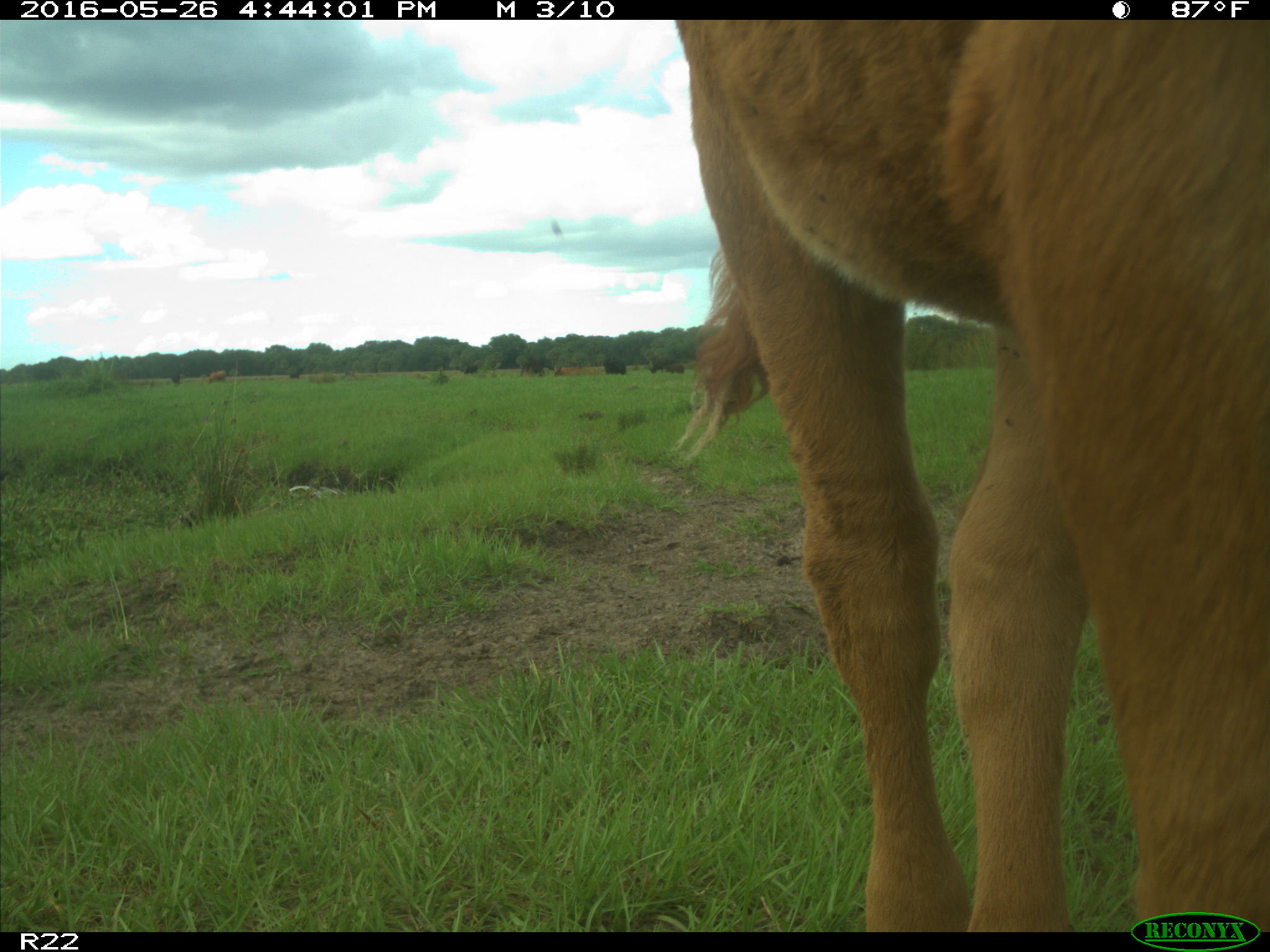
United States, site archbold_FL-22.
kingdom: Animalia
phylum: Chordata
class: Mammalia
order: Artiodactyla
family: Bovidae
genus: Bos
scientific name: Bos taurus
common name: domestic cow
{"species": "Bos taurus (domestic cow)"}